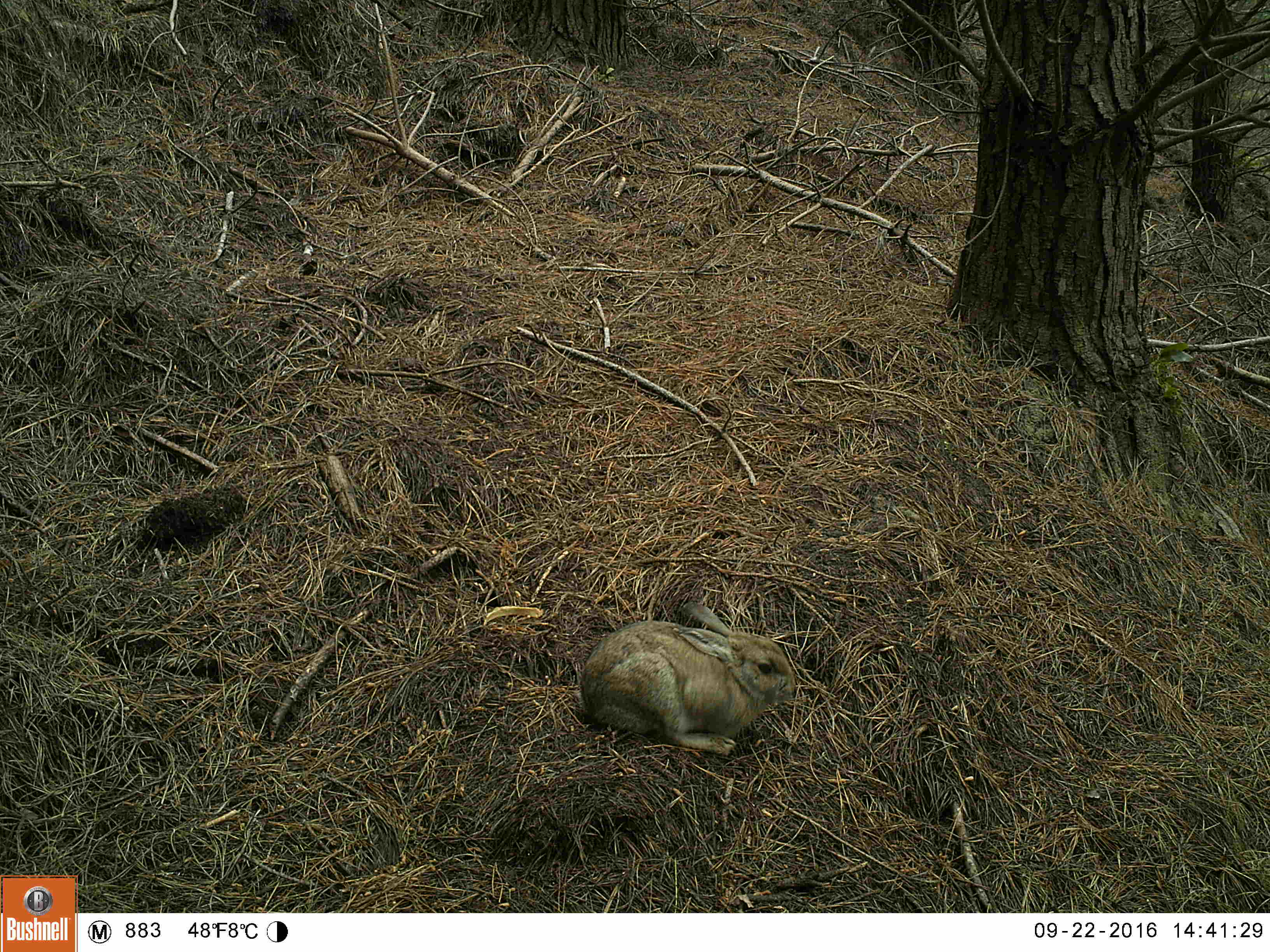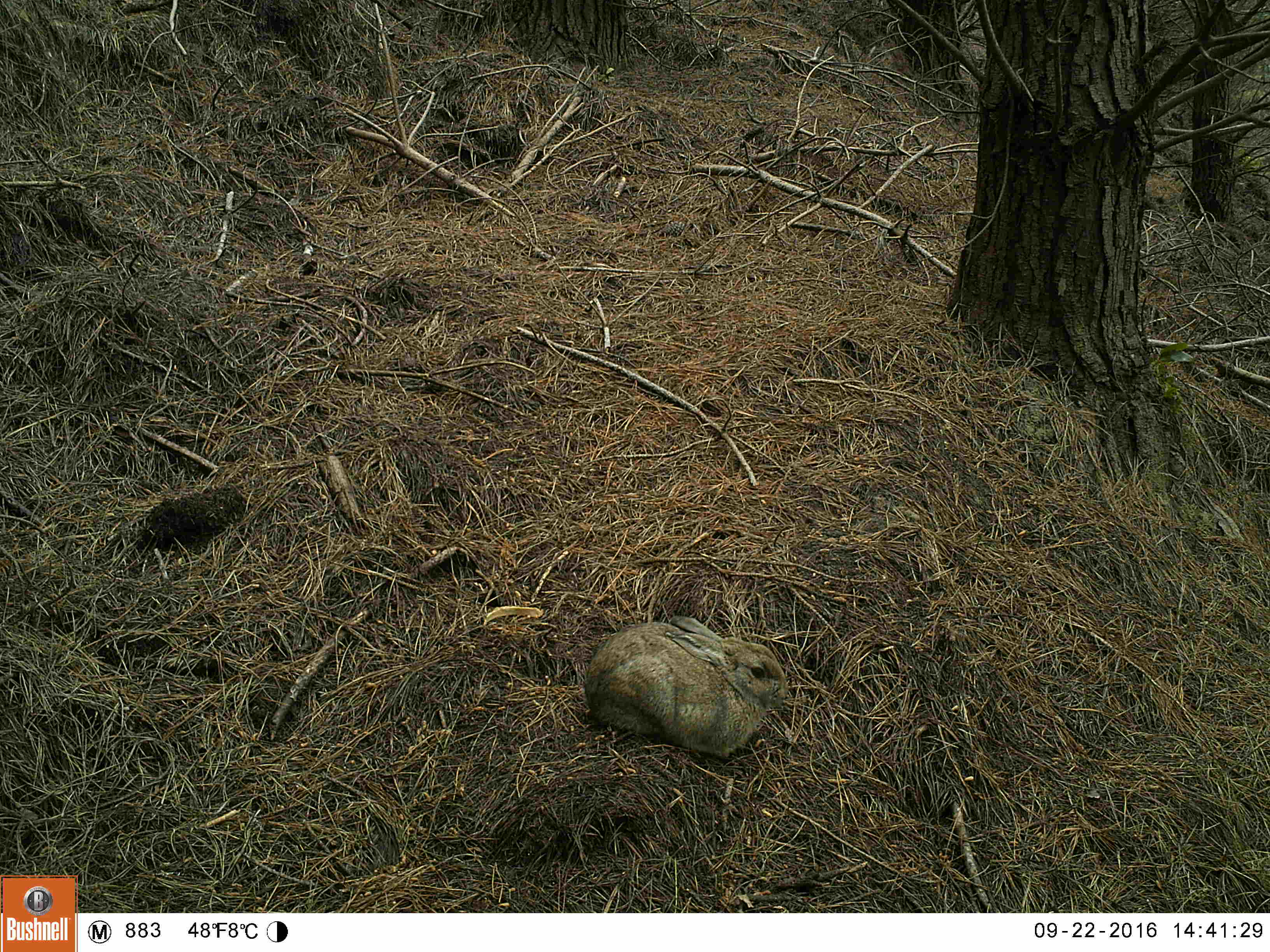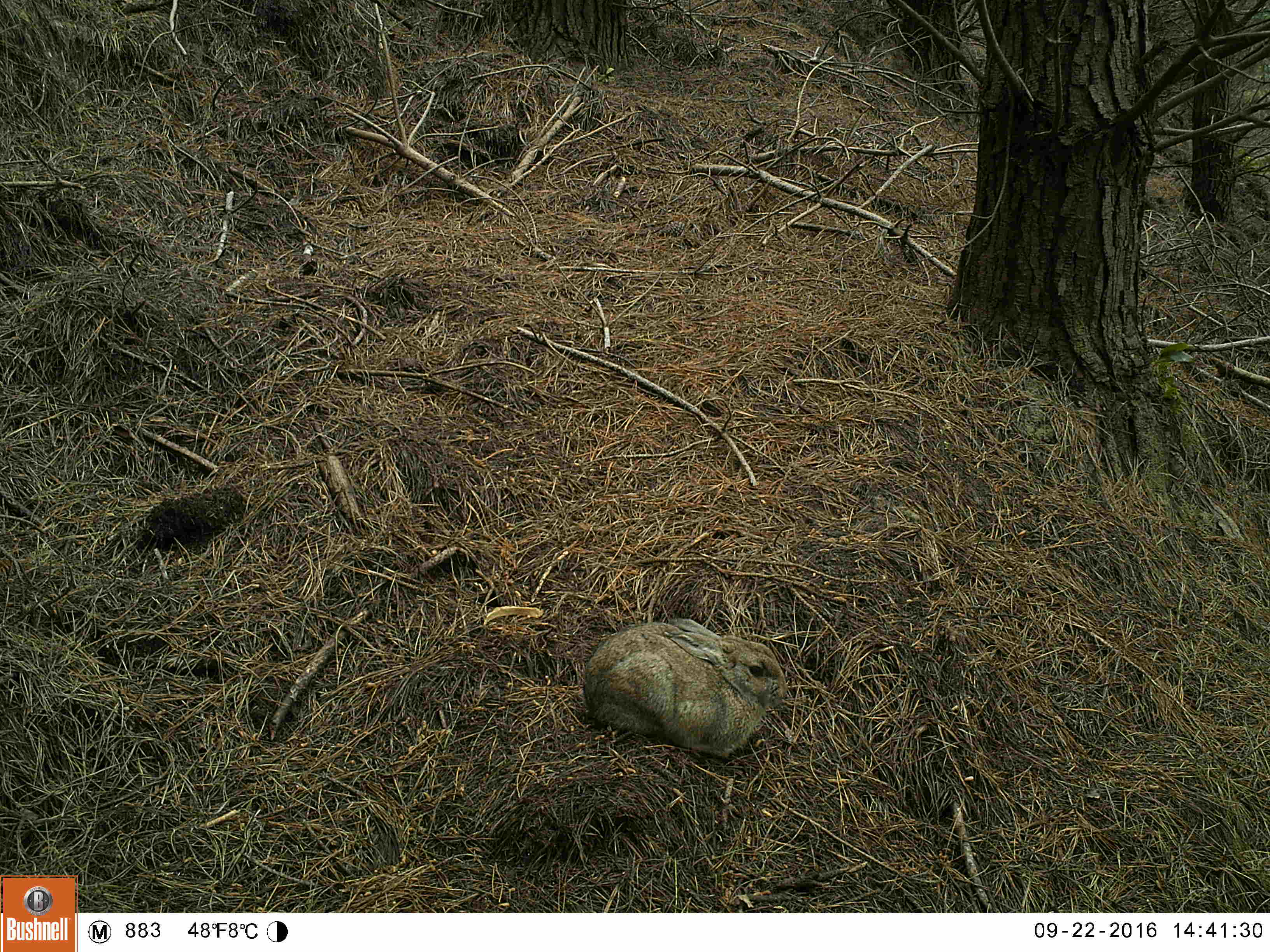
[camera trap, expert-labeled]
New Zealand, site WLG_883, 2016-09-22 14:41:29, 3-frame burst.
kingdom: Animalia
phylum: Chordata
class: Mammalia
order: Lagomorpha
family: Leporidae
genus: Oryctolagus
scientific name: Oryctolagus cuniculus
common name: european rabbit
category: rabbit